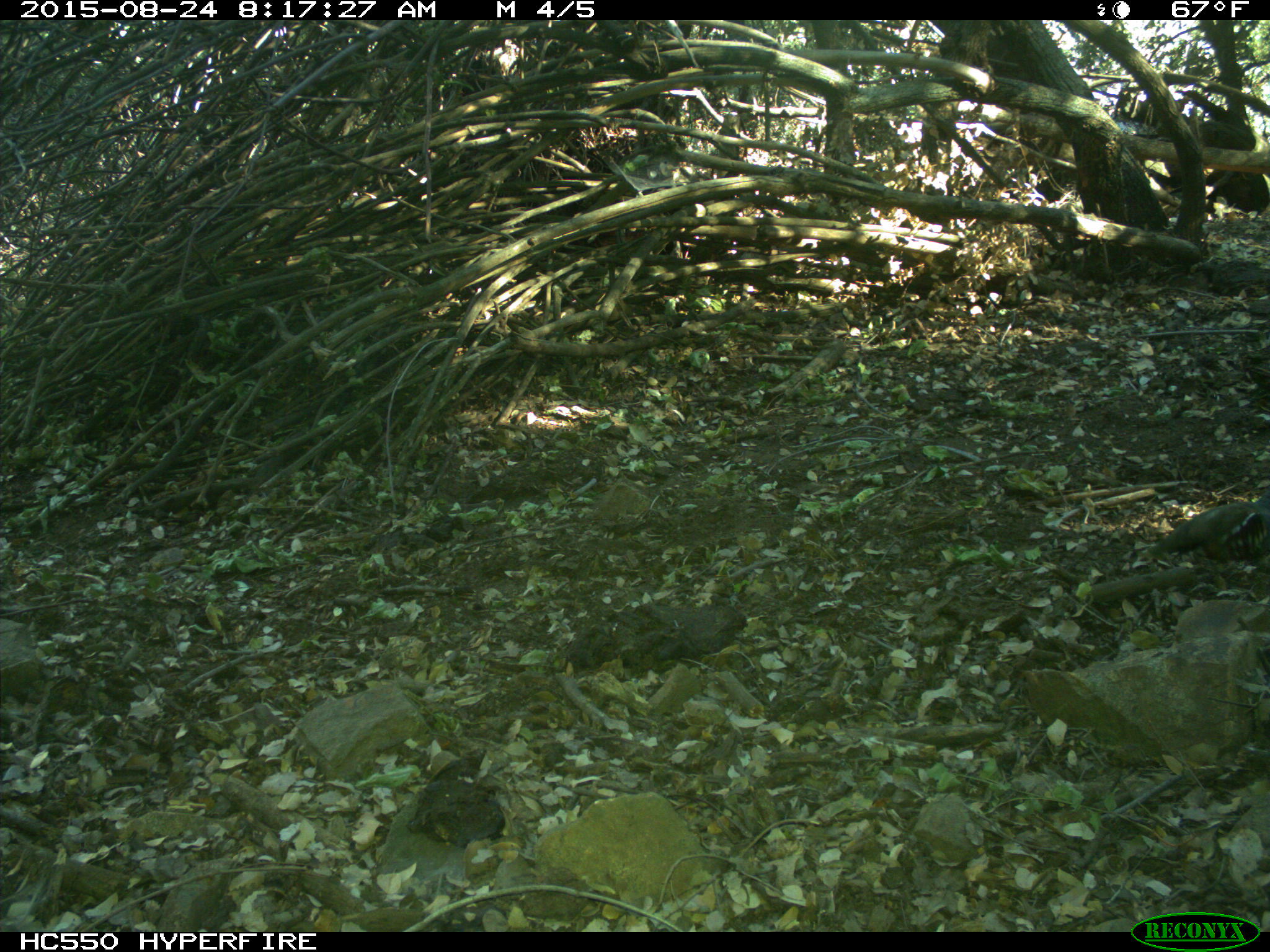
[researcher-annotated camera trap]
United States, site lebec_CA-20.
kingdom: Animalia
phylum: Chordata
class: Aves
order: Galliformes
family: Odontophoridae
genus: Callipepla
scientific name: Callipepla californica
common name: california quail